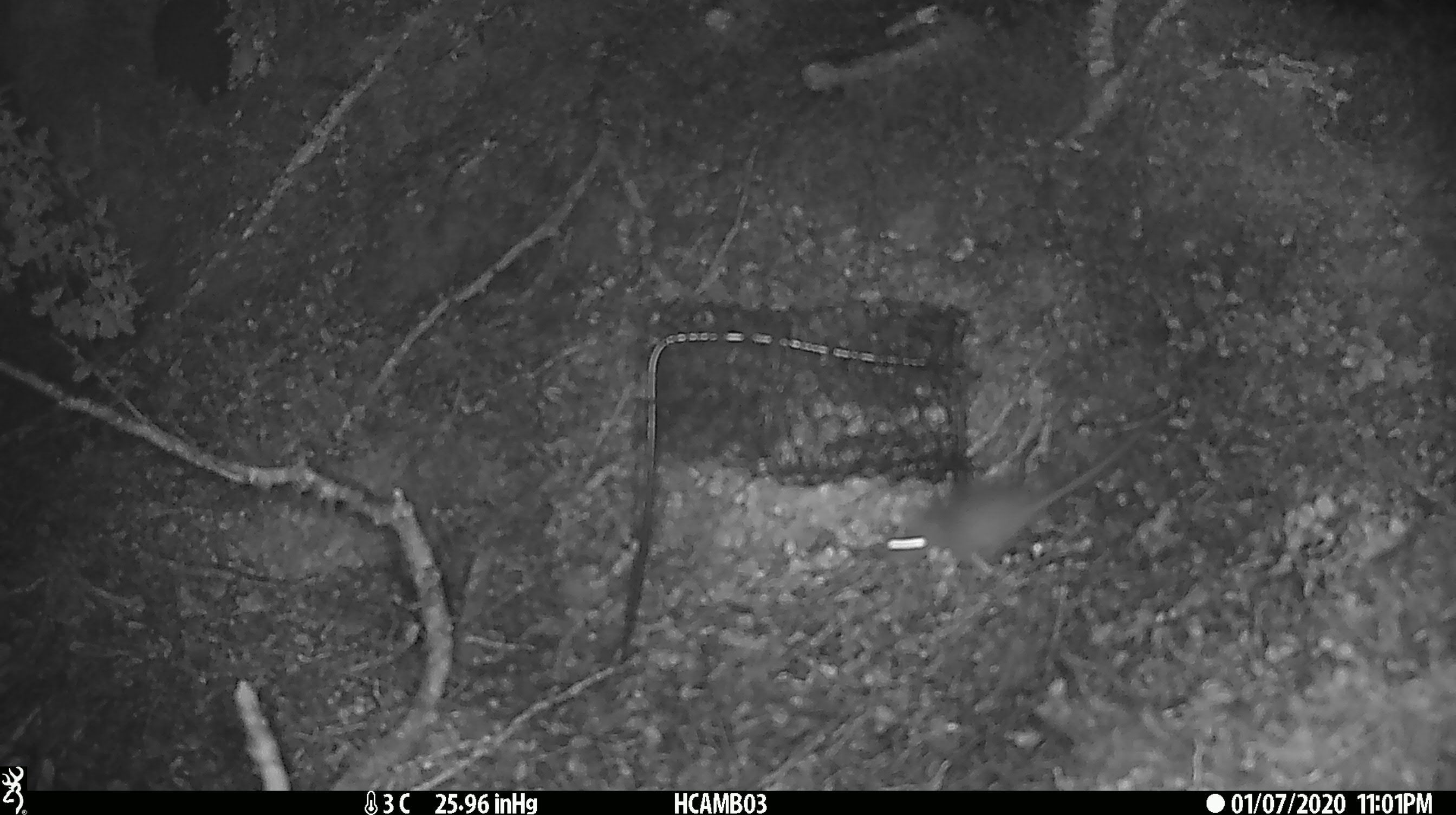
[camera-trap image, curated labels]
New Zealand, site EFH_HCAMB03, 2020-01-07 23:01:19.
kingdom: Animalia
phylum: Chordata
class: Mammalia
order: Rodentia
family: Muridae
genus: Mus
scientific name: Mus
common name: mouse